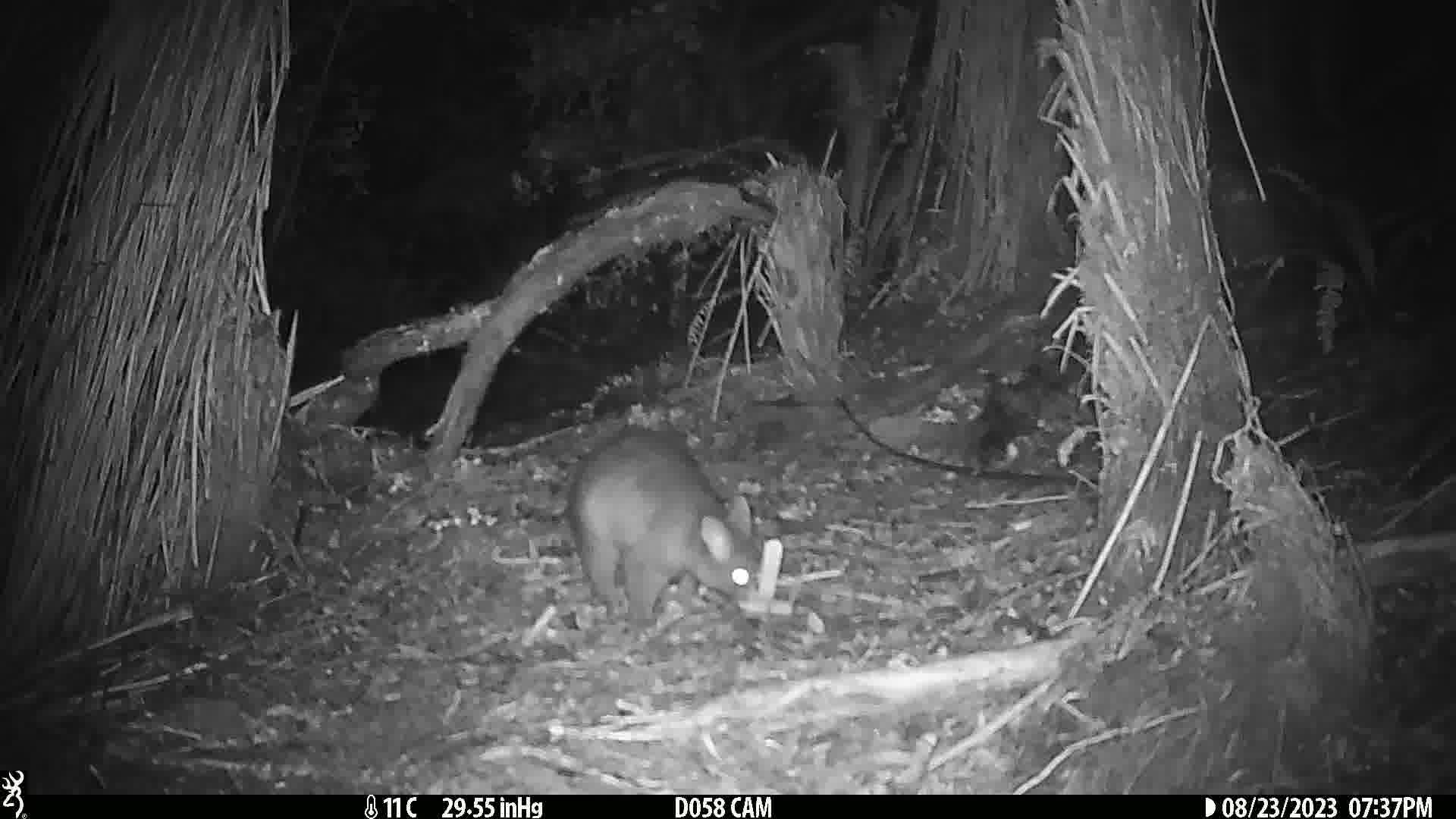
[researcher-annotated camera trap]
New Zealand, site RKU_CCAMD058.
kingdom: Animalia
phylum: Chordata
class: Mammalia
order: Diprotodontia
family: Phalangeridae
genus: Trichosurus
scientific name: Trichosurus vulpecula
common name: common brushtail possum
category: possum